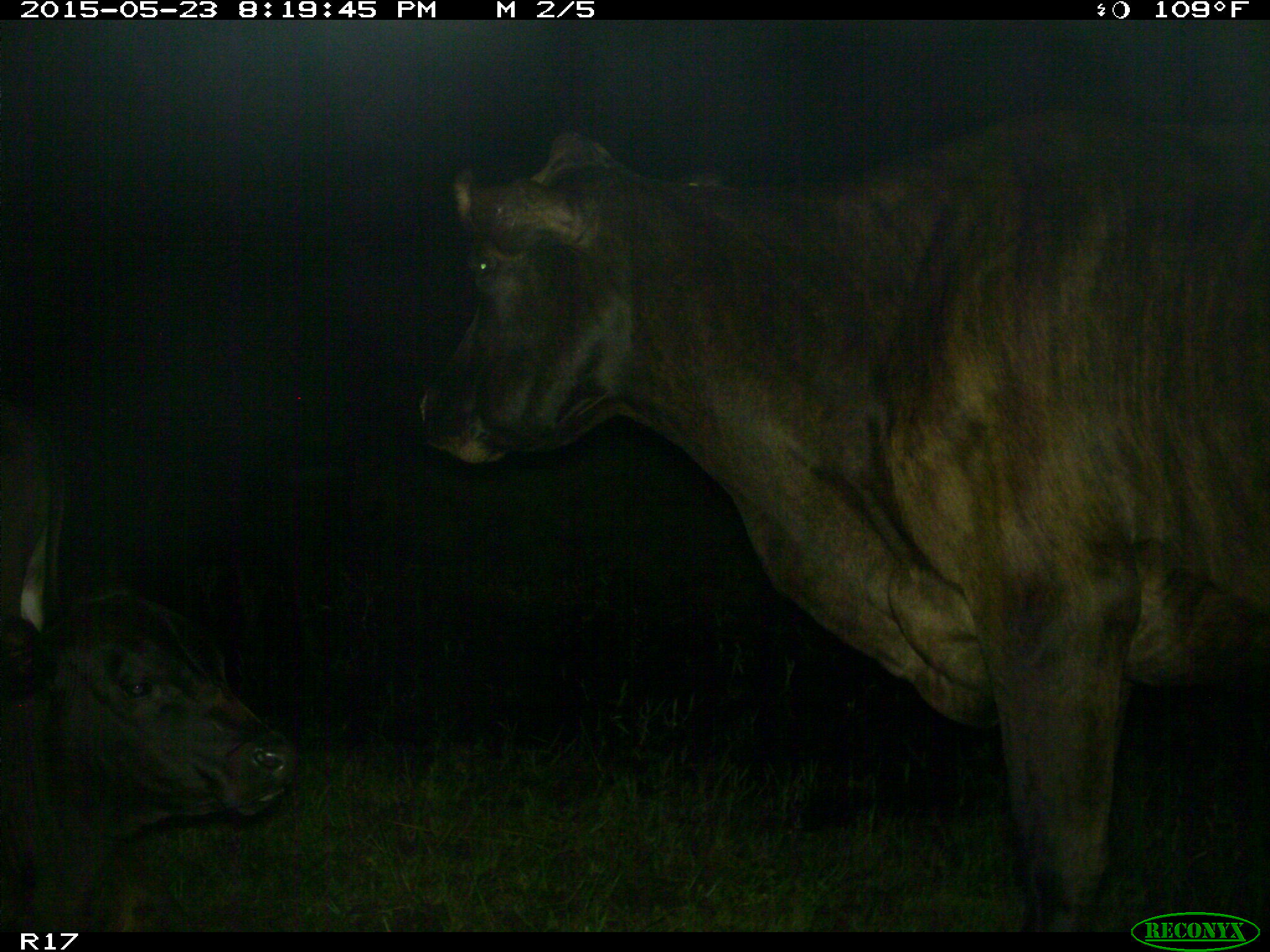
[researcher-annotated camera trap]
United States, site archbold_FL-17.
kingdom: Animalia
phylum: Chordata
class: Mammalia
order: Artiodactyla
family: Bovidae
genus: Bos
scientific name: Bos taurus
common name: domestic cow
Bos taurus (domestic cow).